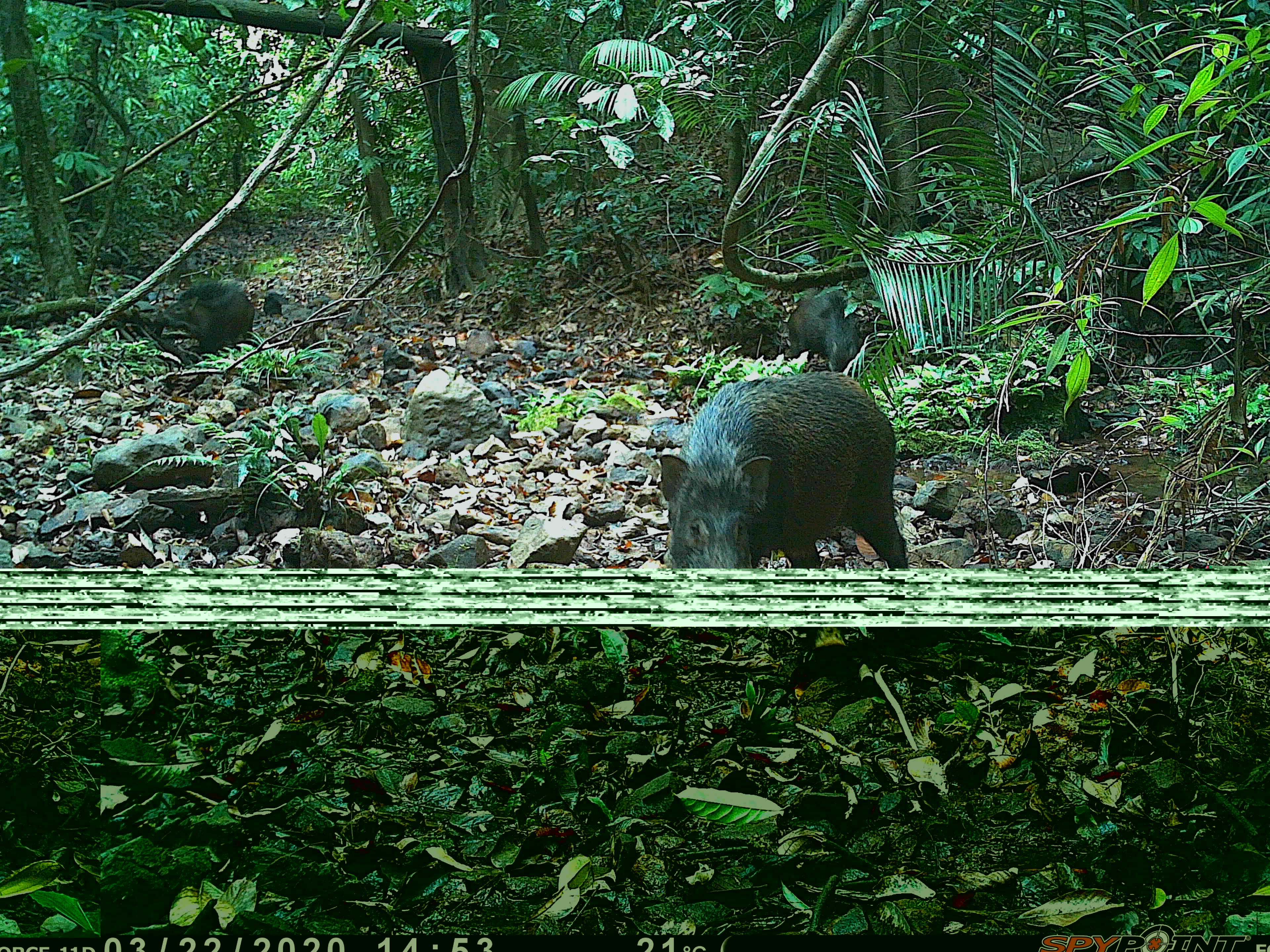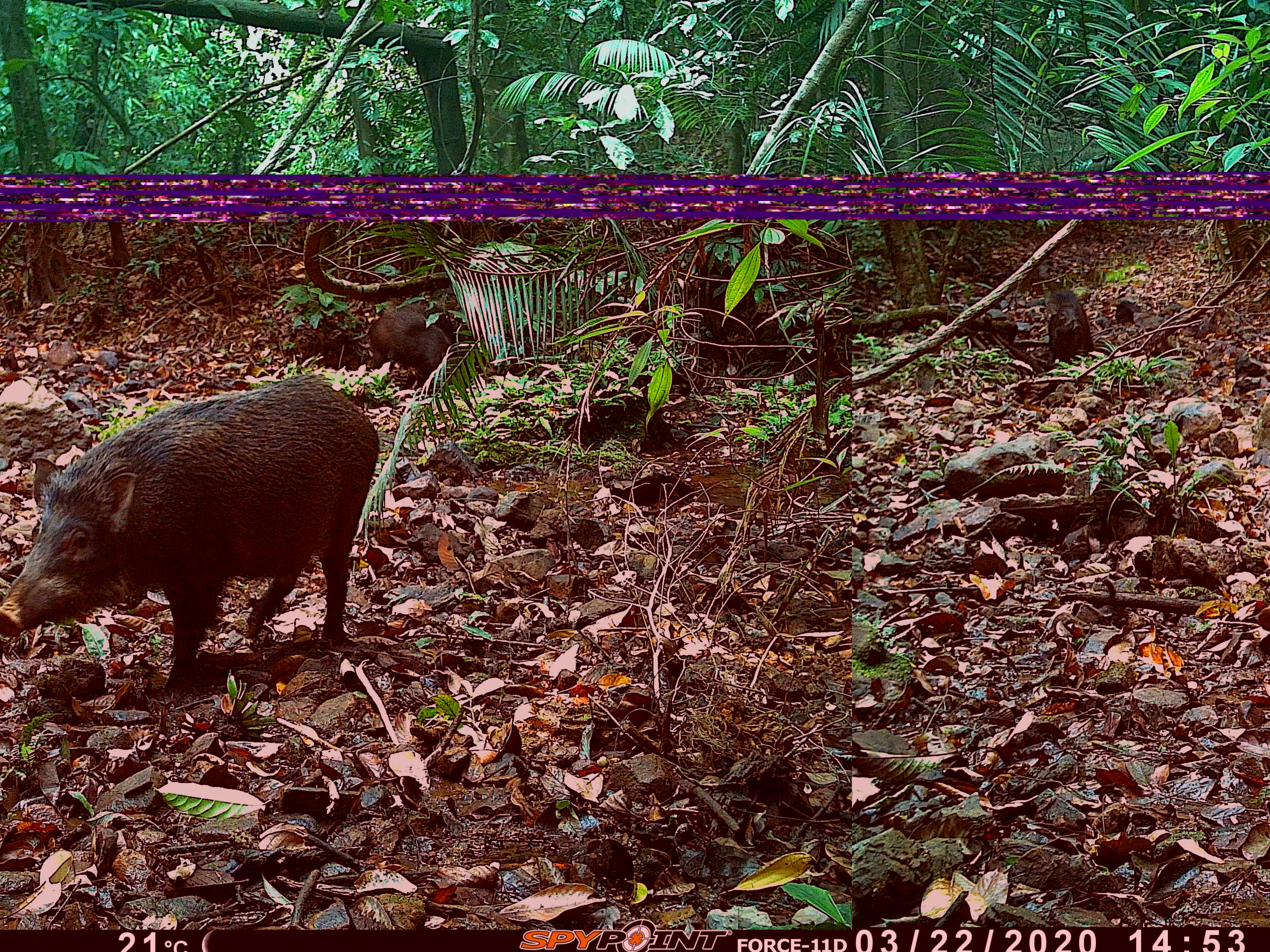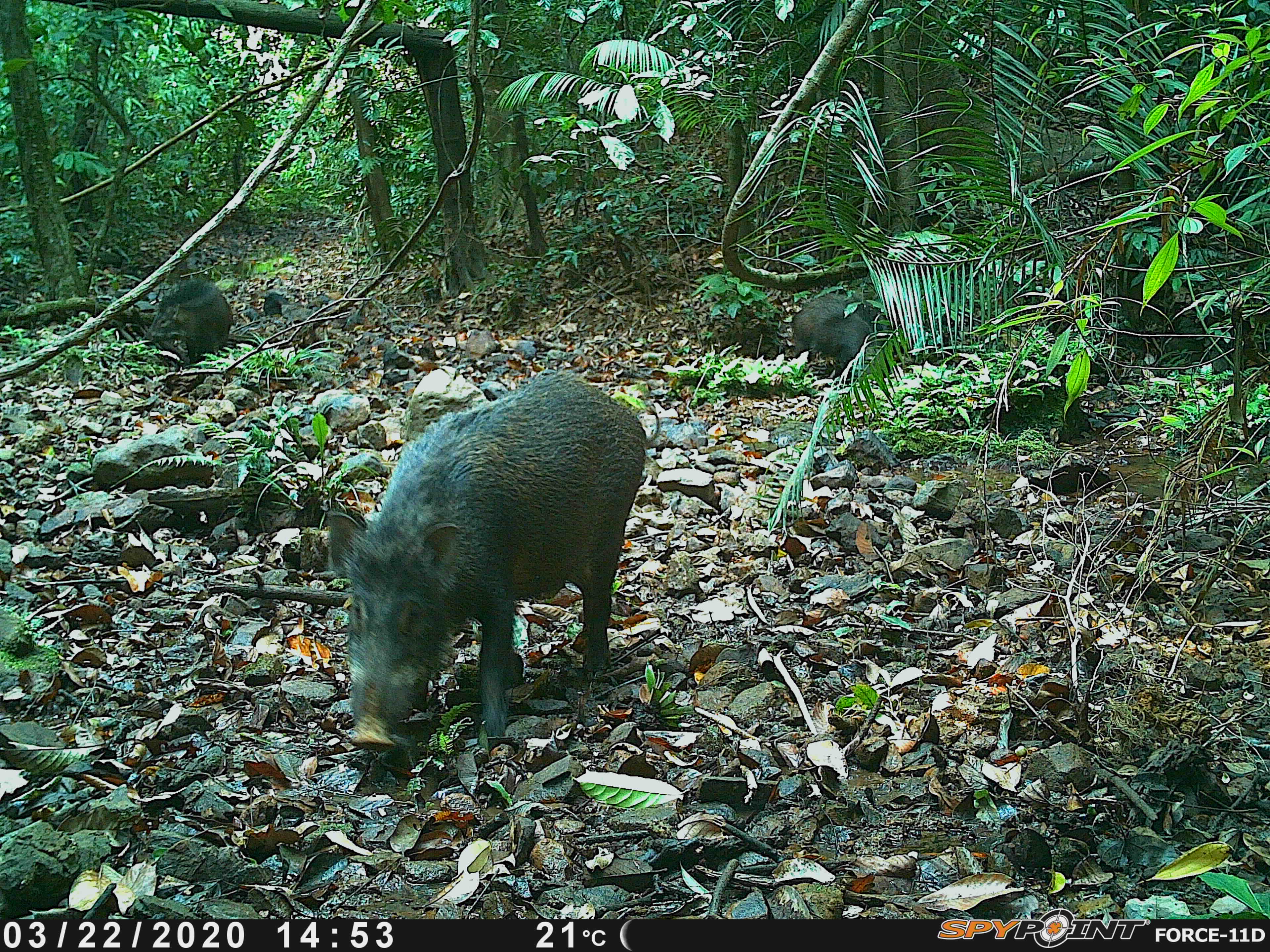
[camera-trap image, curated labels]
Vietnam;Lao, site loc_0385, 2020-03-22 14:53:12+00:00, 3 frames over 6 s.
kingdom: Animalia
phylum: Chordata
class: Mammalia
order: Artiodactyla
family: Suidae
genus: Sus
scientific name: Sus scrofa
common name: eurasian wild pig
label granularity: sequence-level